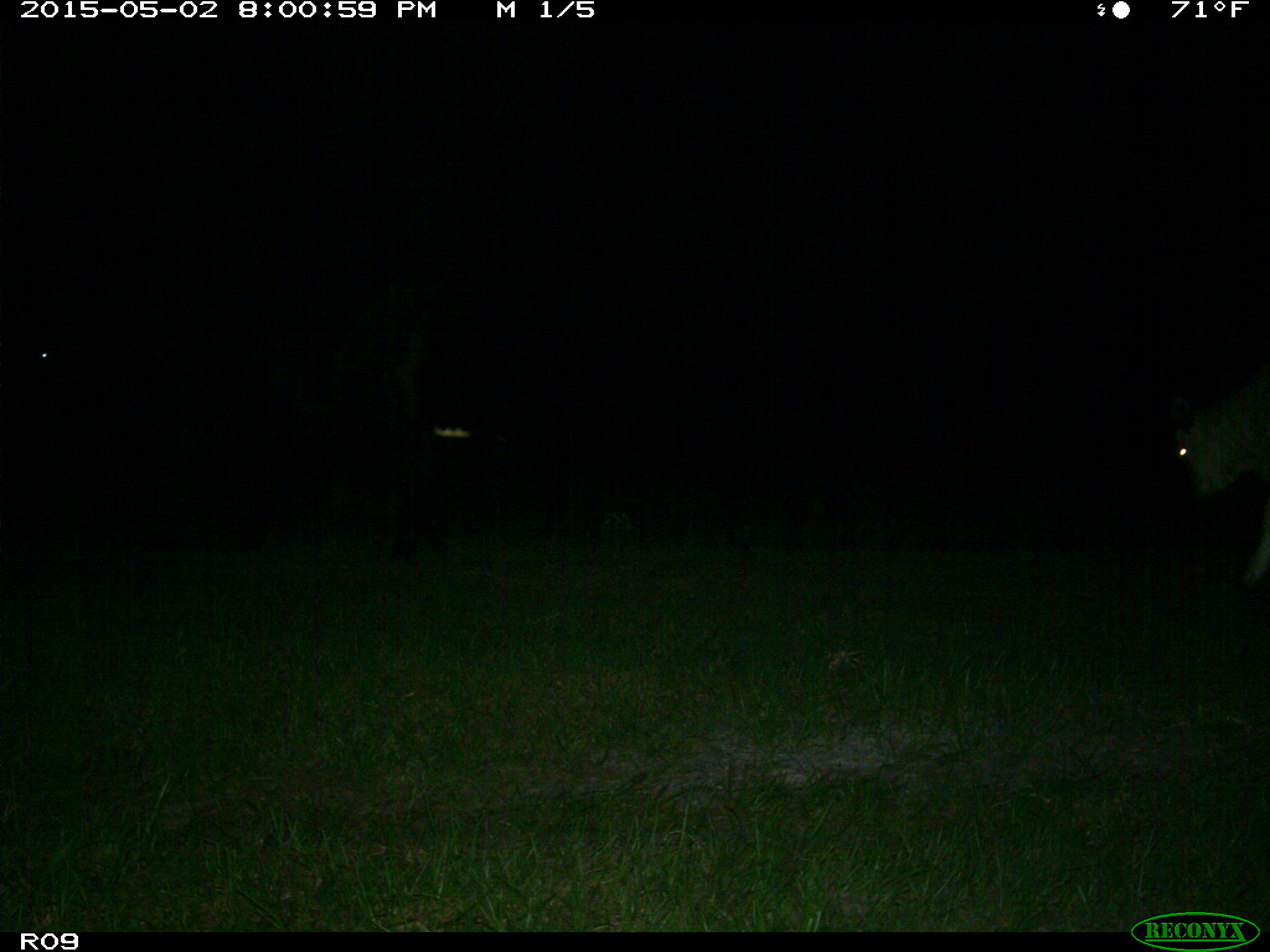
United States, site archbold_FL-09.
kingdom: Animalia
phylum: Chordata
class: Mammalia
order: Artiodactyla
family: Bovidae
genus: Bos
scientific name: Bos taurus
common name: domestic cow